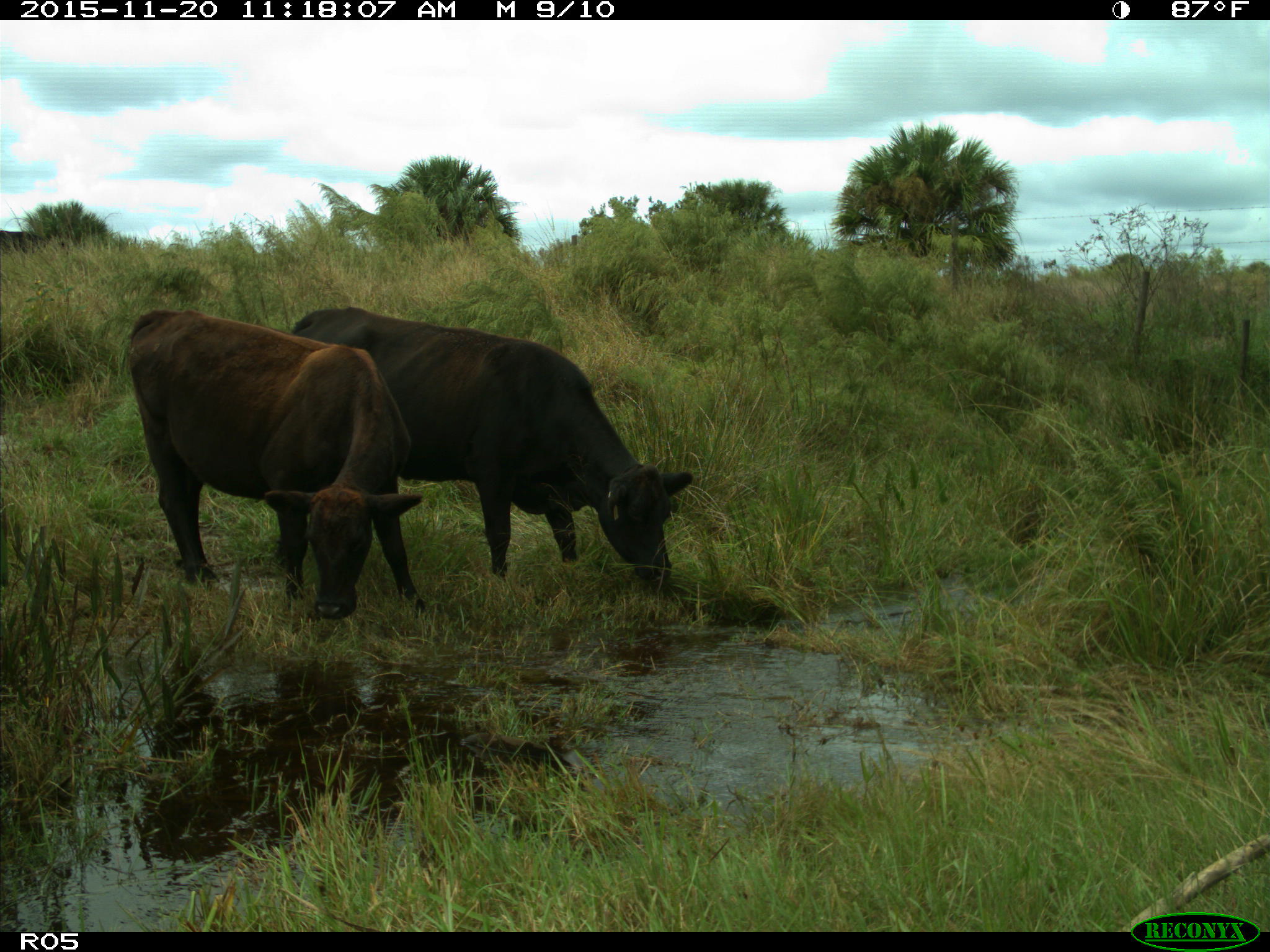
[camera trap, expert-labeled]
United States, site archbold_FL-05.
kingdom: Animalia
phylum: Chordata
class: Mammalia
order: Artiodactyla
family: Bovidae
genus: Bos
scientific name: Bos taurus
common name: domestic cow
Bos taurus (domestic cow).